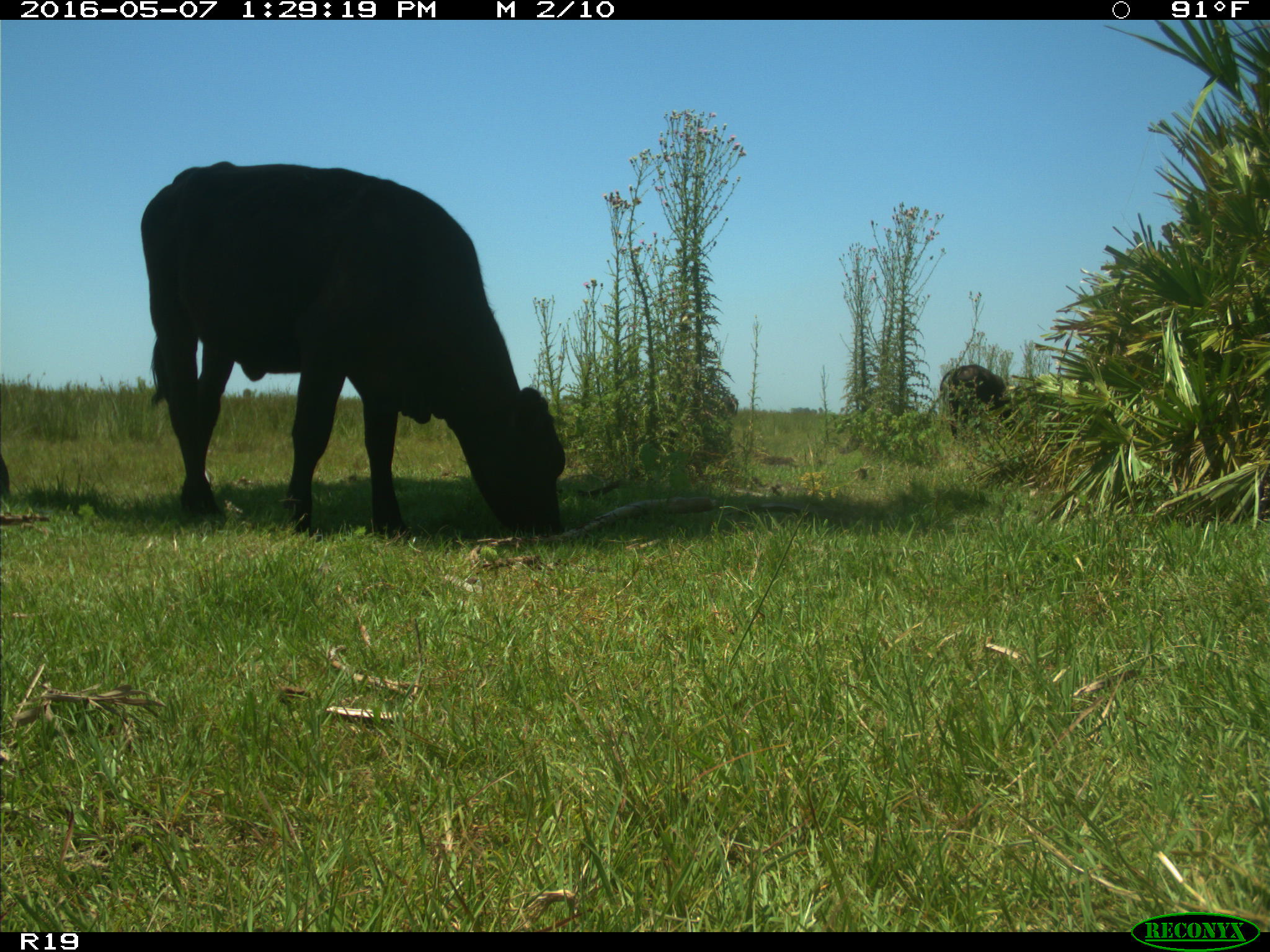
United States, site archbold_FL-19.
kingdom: Animalia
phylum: Chordata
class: Mammalia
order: Artiodactyla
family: Bovidae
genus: Bos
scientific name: Bos taurus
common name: domestic cow